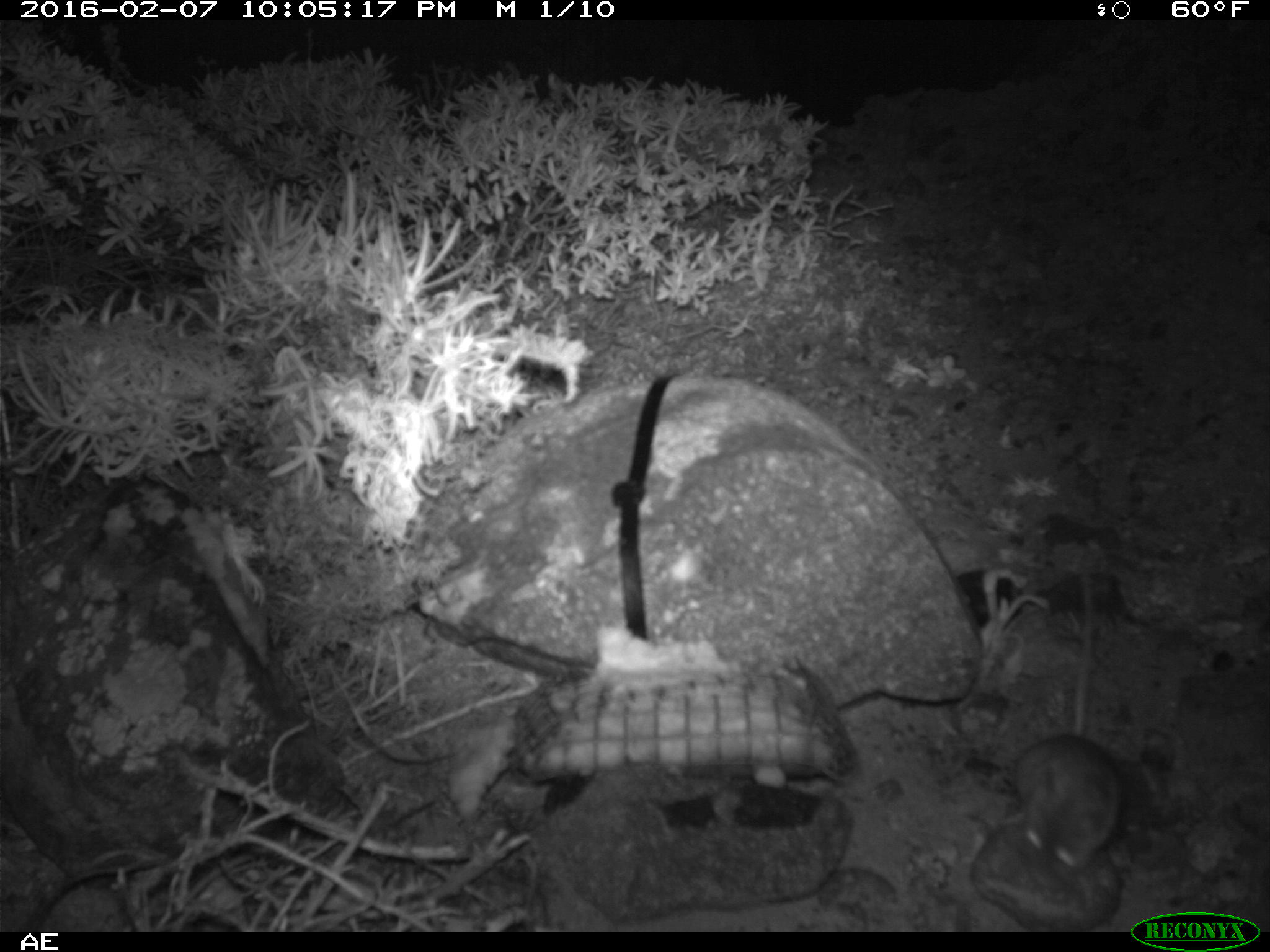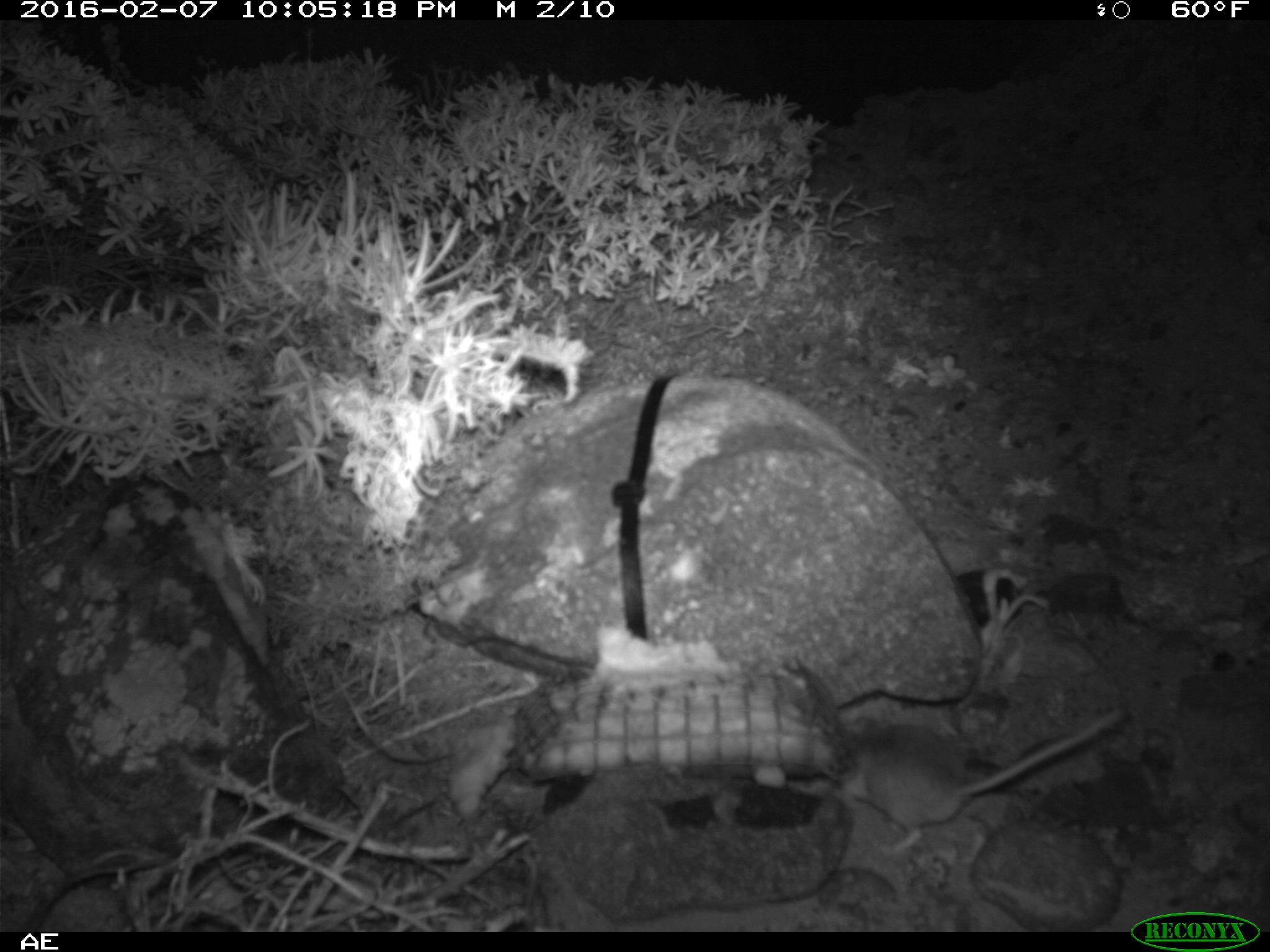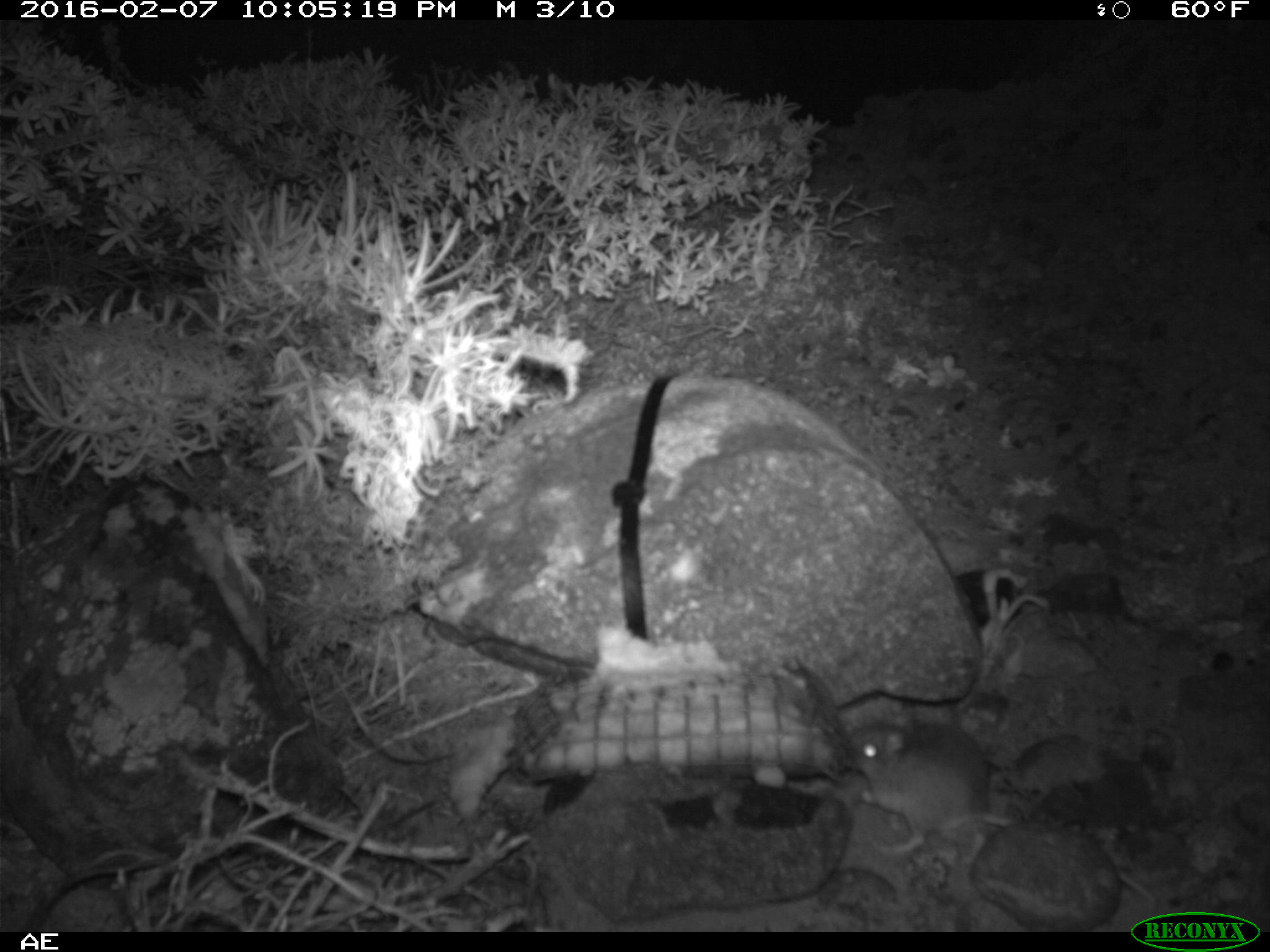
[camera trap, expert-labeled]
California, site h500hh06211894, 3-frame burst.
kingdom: Animalia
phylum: Chordata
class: Mammalia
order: Rodentia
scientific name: Rodentia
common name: rodent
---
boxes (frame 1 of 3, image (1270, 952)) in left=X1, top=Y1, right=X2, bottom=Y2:
rodent: left=1013, top=539, right=1125, bottom=873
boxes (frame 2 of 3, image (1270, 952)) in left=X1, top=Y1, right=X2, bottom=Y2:
rodent: left=833, top=706, right=1124, bottom=864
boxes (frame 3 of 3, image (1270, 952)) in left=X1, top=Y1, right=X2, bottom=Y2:
rodent: left=844, top=713, right=1156, bottom=906